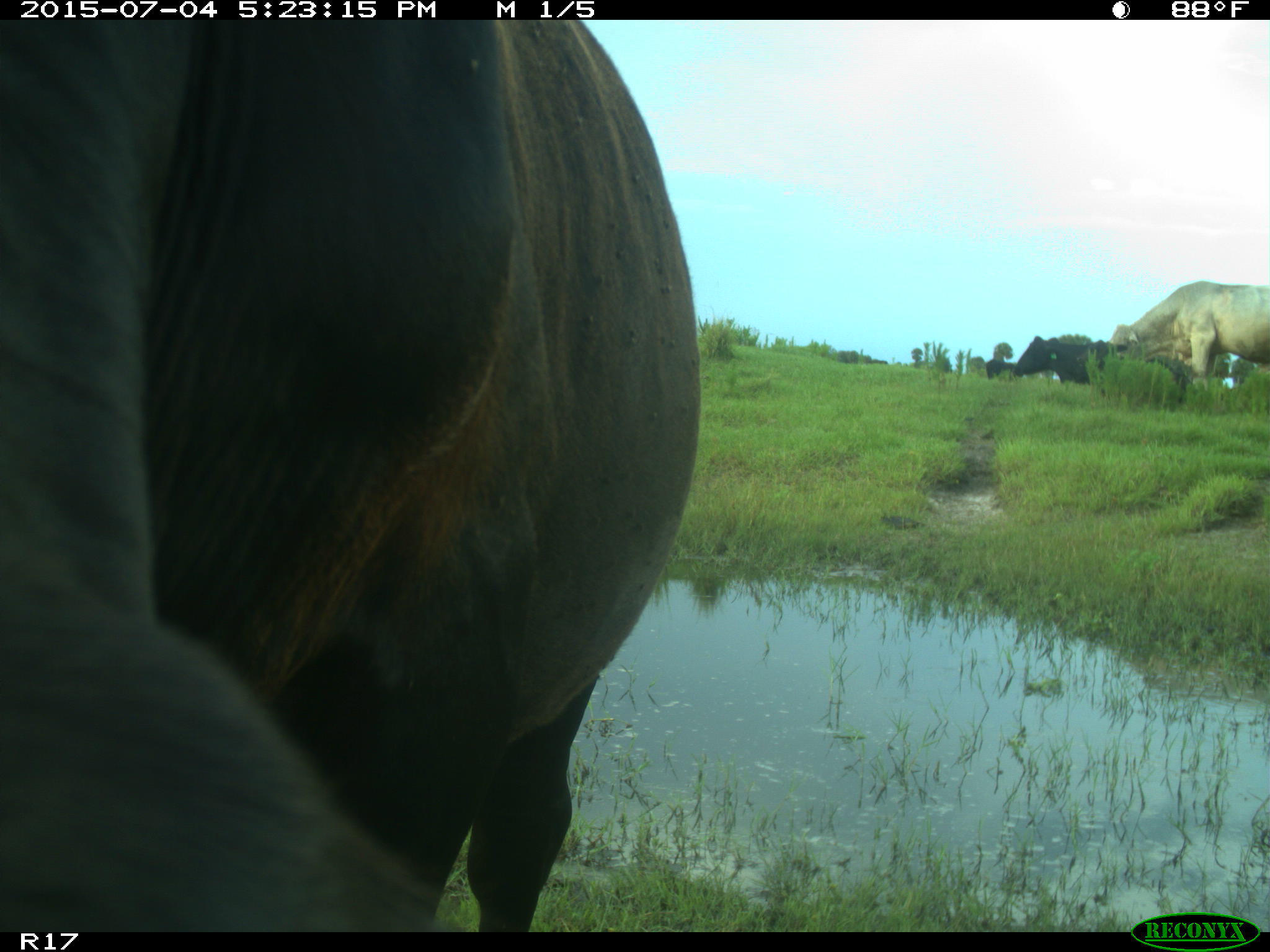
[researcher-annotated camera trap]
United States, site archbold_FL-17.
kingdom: Animalia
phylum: Chordata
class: Mammalia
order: Artiodactyla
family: Bovidae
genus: Bos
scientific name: Bos taurus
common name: domestic cow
Bos taurus (domestic cow).